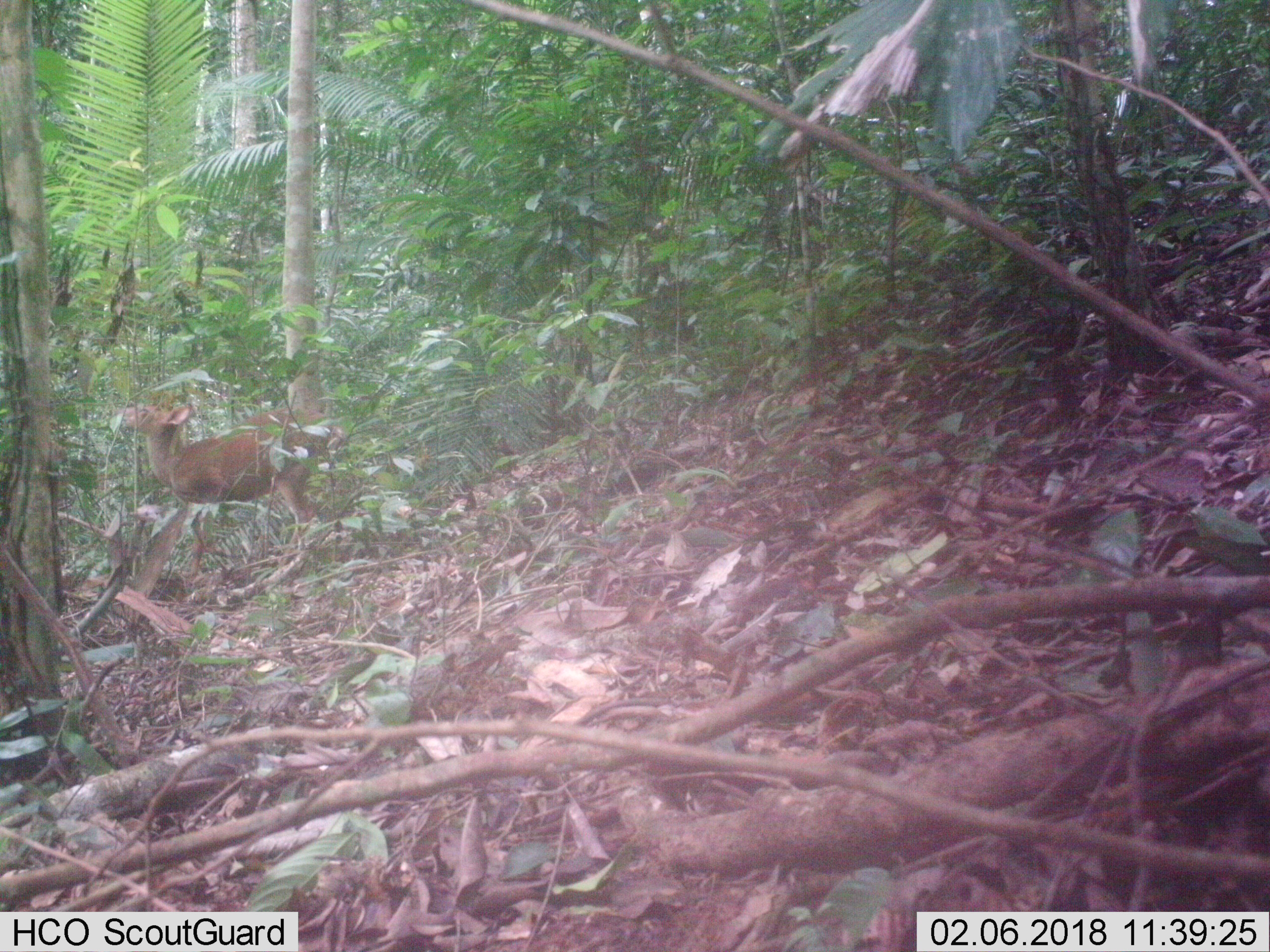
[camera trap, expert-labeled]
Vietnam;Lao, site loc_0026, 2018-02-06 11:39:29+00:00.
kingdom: Animalia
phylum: Chordata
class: Mammalia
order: Artiodactyla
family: Cervidae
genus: Muntiacus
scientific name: Muntiacus vuquangensis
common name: large-antlered muntjac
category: large antlered muntjac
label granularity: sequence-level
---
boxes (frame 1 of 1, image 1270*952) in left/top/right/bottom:
large antlered muntjac: 118/404/345/578